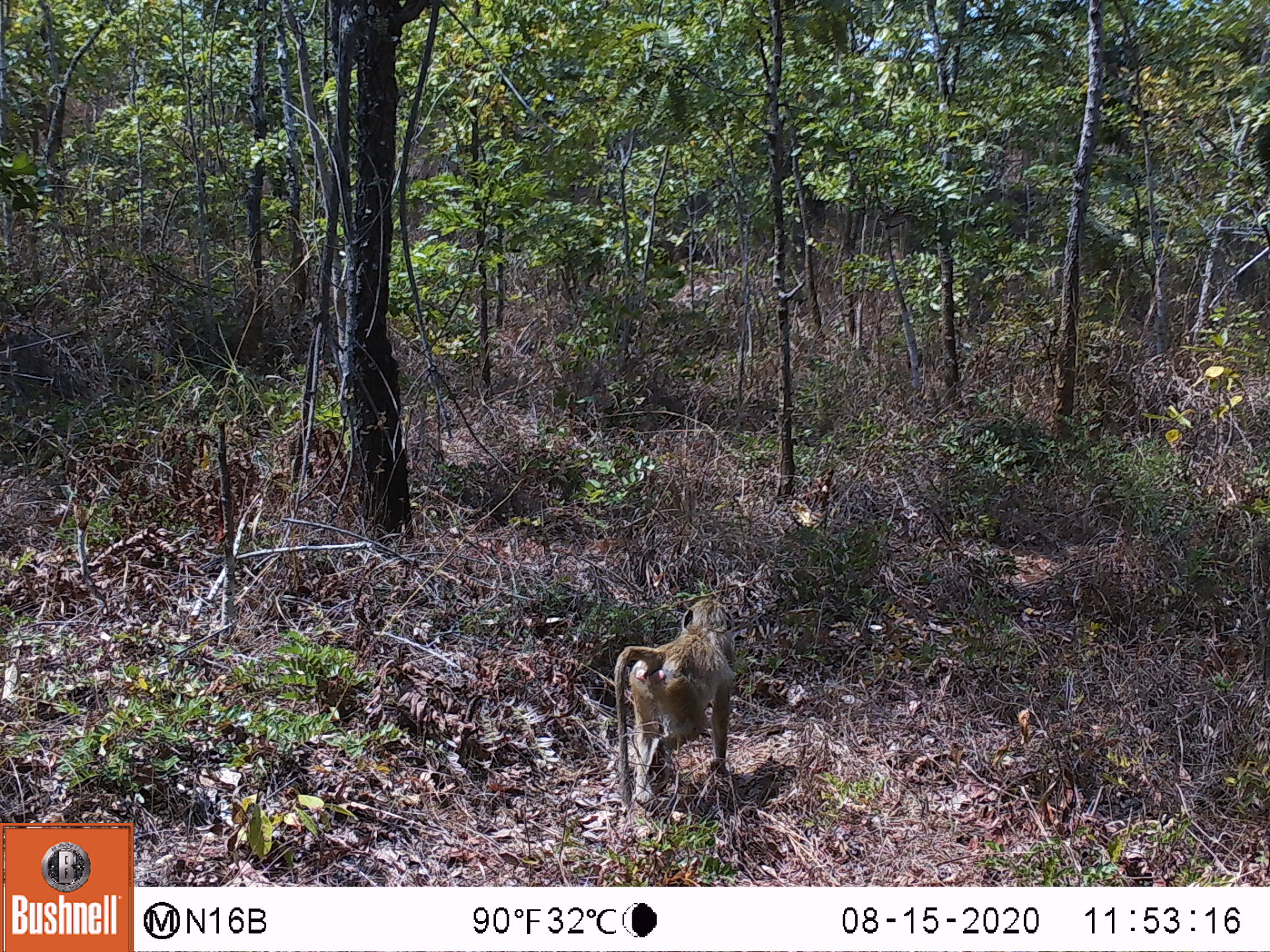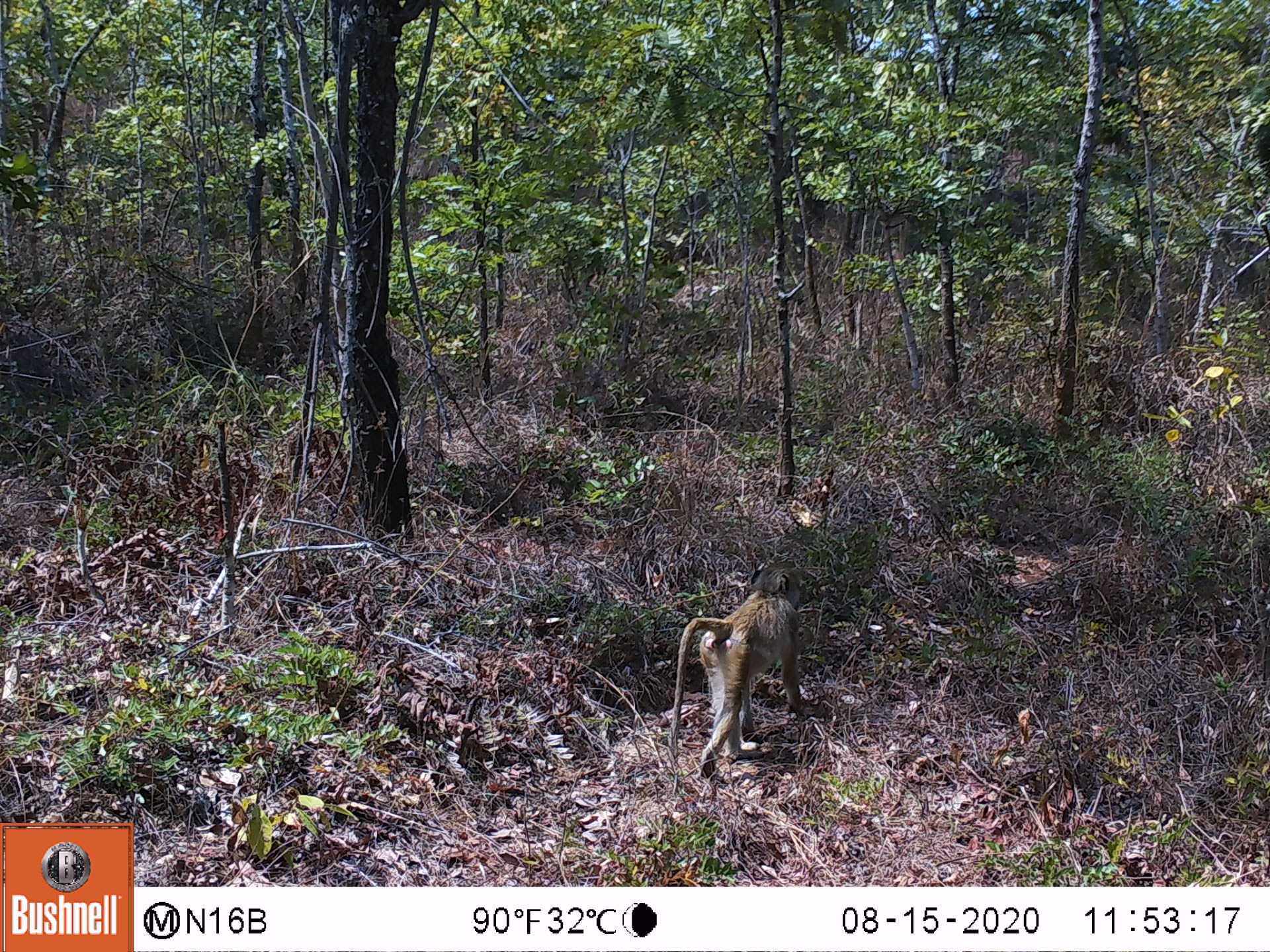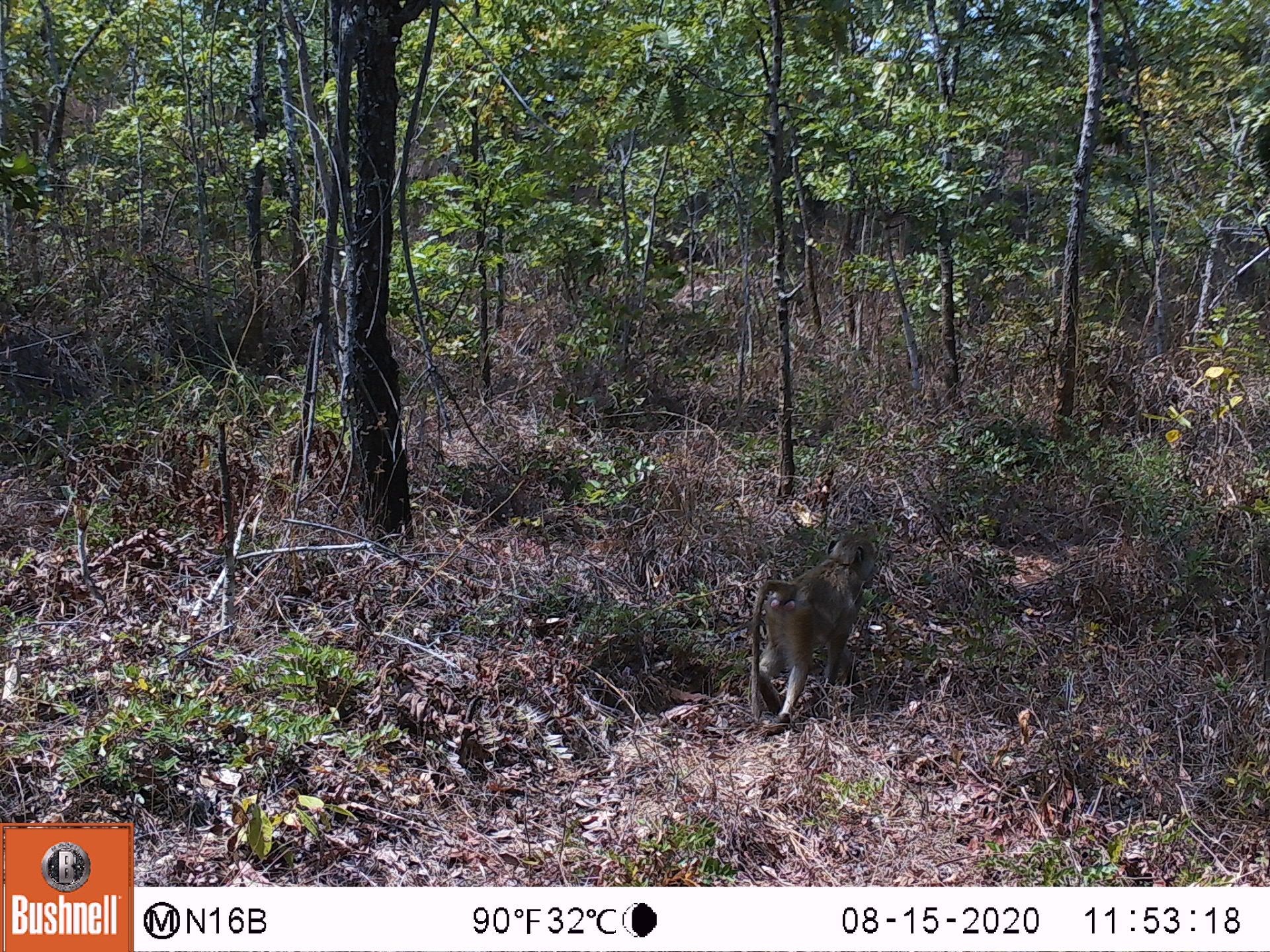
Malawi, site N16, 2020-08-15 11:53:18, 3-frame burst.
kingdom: Animalia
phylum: Chordata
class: Mammalia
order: Primates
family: Cercopithecidae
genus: Papio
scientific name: Papio cynocephalus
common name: yellow baboon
Yellow baboon (Papio cynocephalus), count 1.